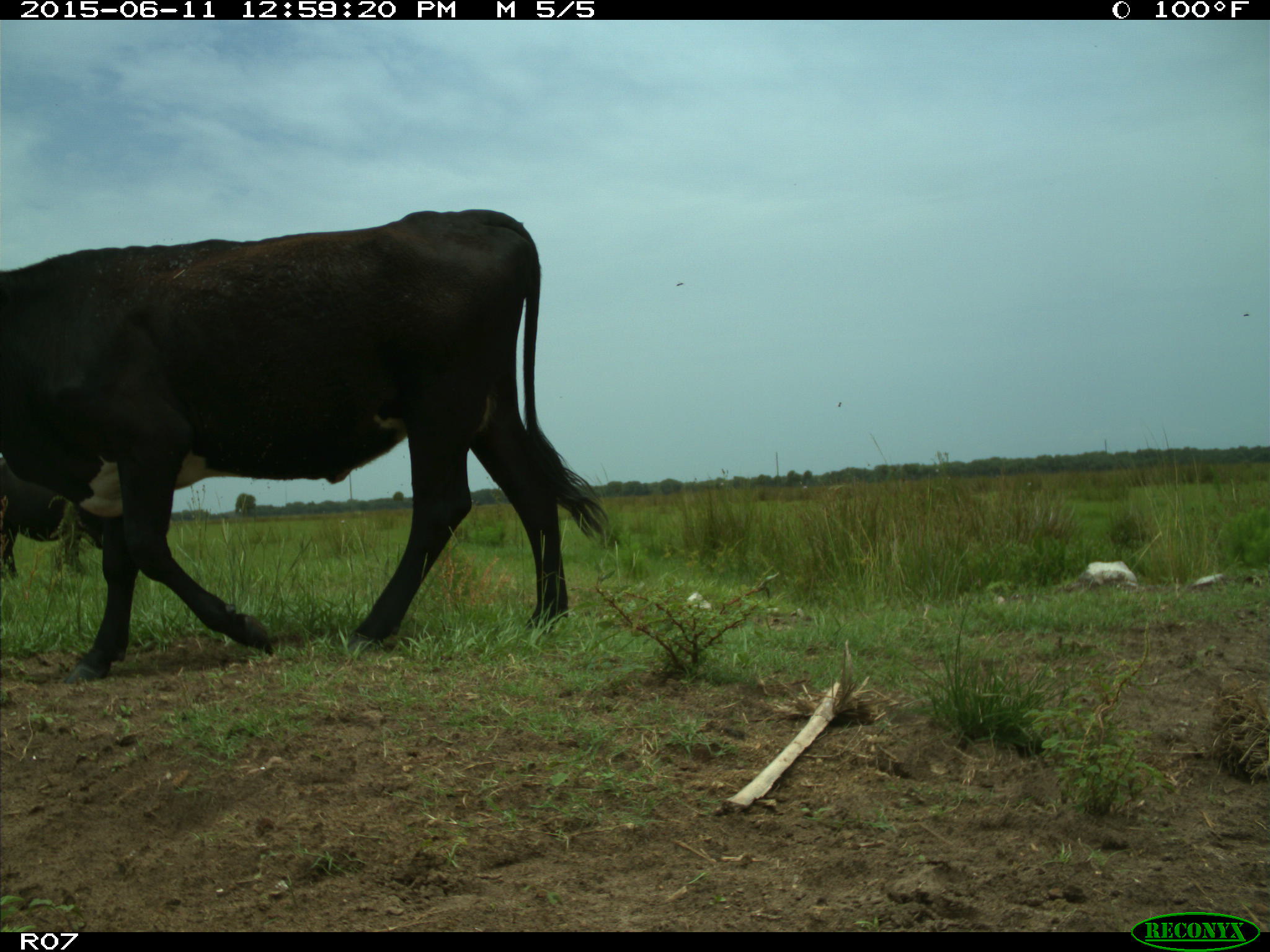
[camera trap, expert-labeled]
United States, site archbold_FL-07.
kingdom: Animalia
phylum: Chordata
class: Mammalia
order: Artiodactyla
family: Bovidae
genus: Bos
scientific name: Bos taurus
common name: domestic cow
Bos taurus (domestic cow).